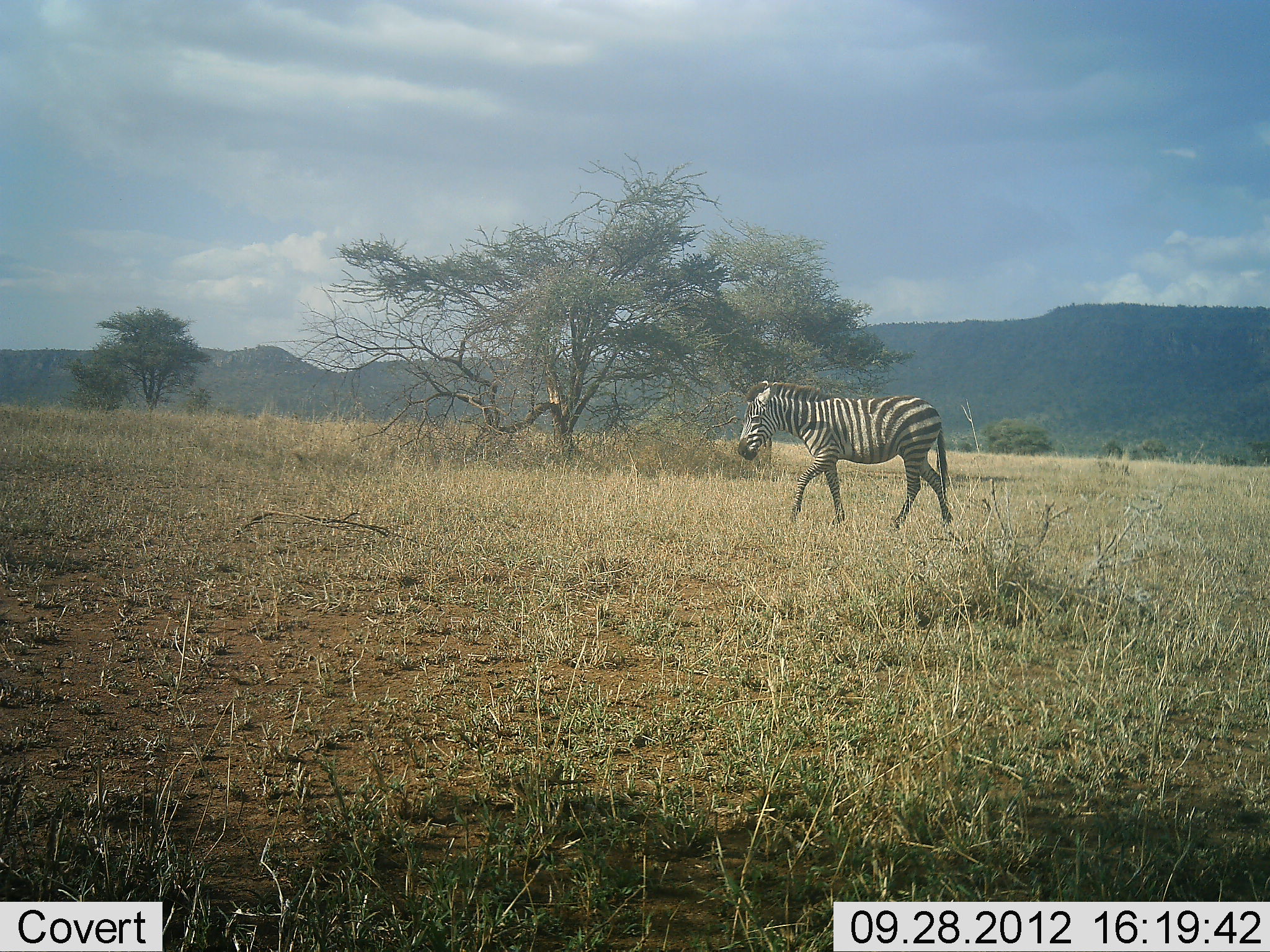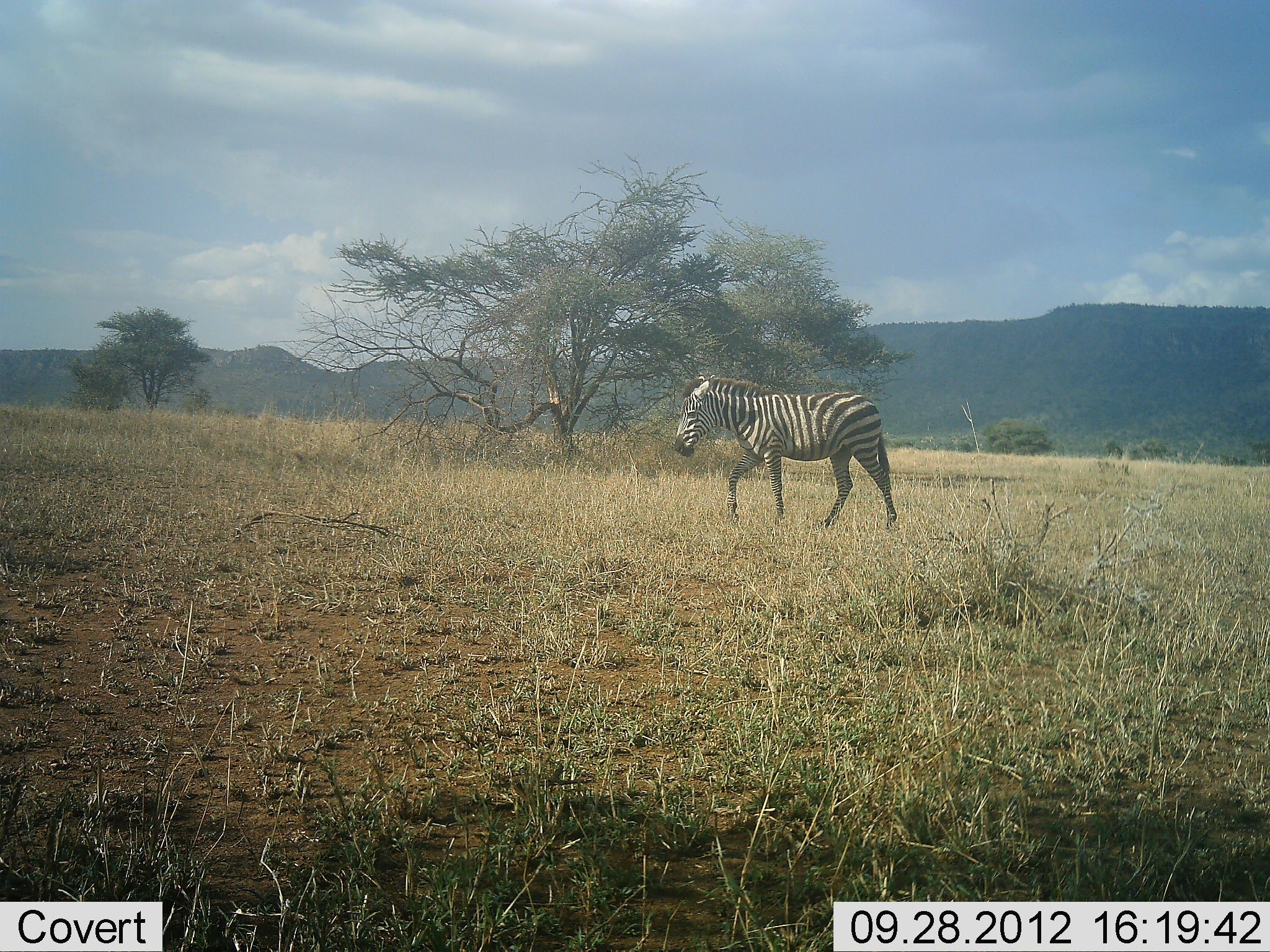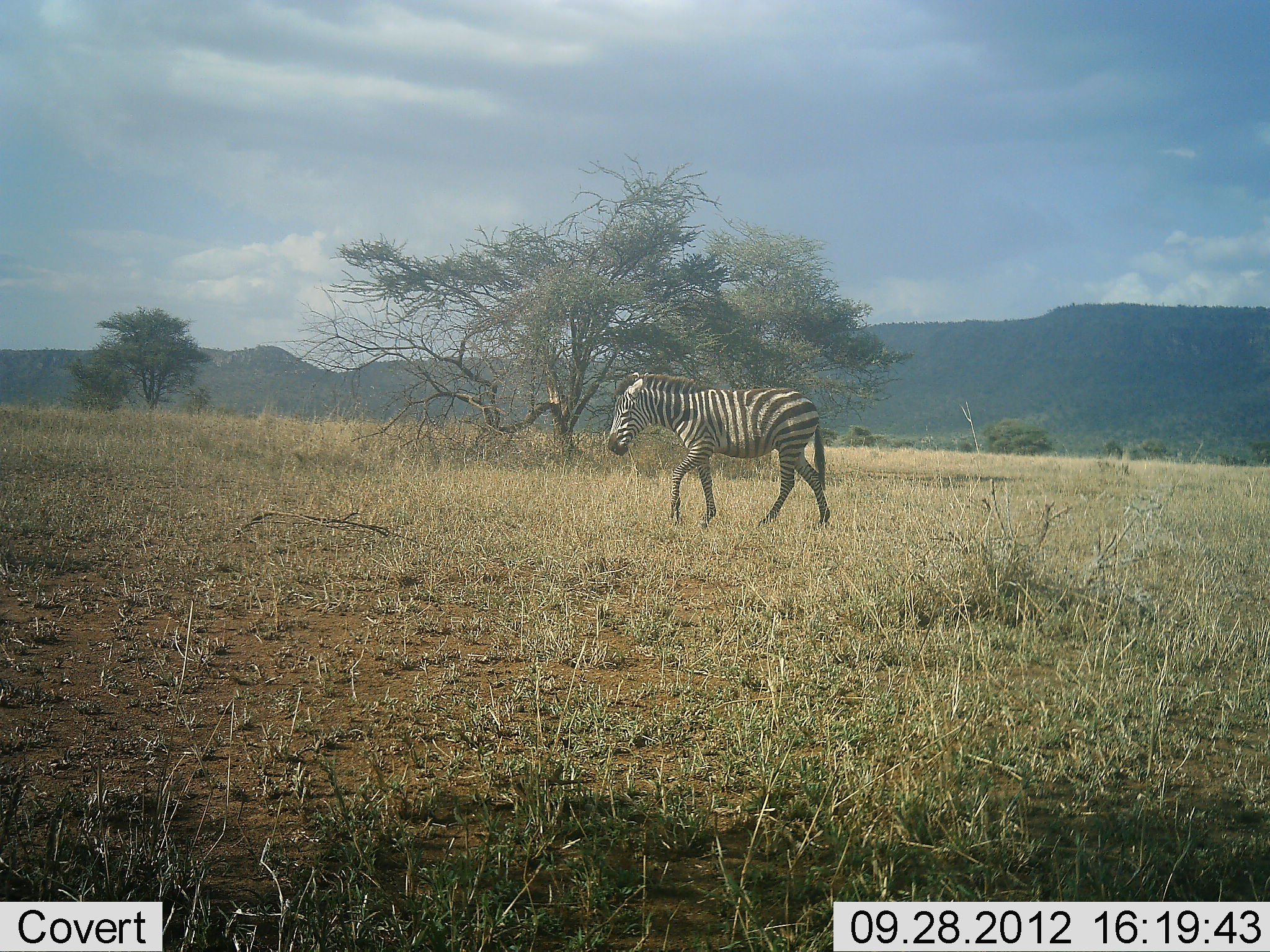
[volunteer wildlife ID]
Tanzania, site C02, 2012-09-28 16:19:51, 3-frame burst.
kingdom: Animalia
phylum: Chordata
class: Mammalia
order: Perissodactyla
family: Equidae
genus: Equus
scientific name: Equus quagga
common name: plains zebra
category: zebra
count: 1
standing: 10%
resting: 0%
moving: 90%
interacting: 0%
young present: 0%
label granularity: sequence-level